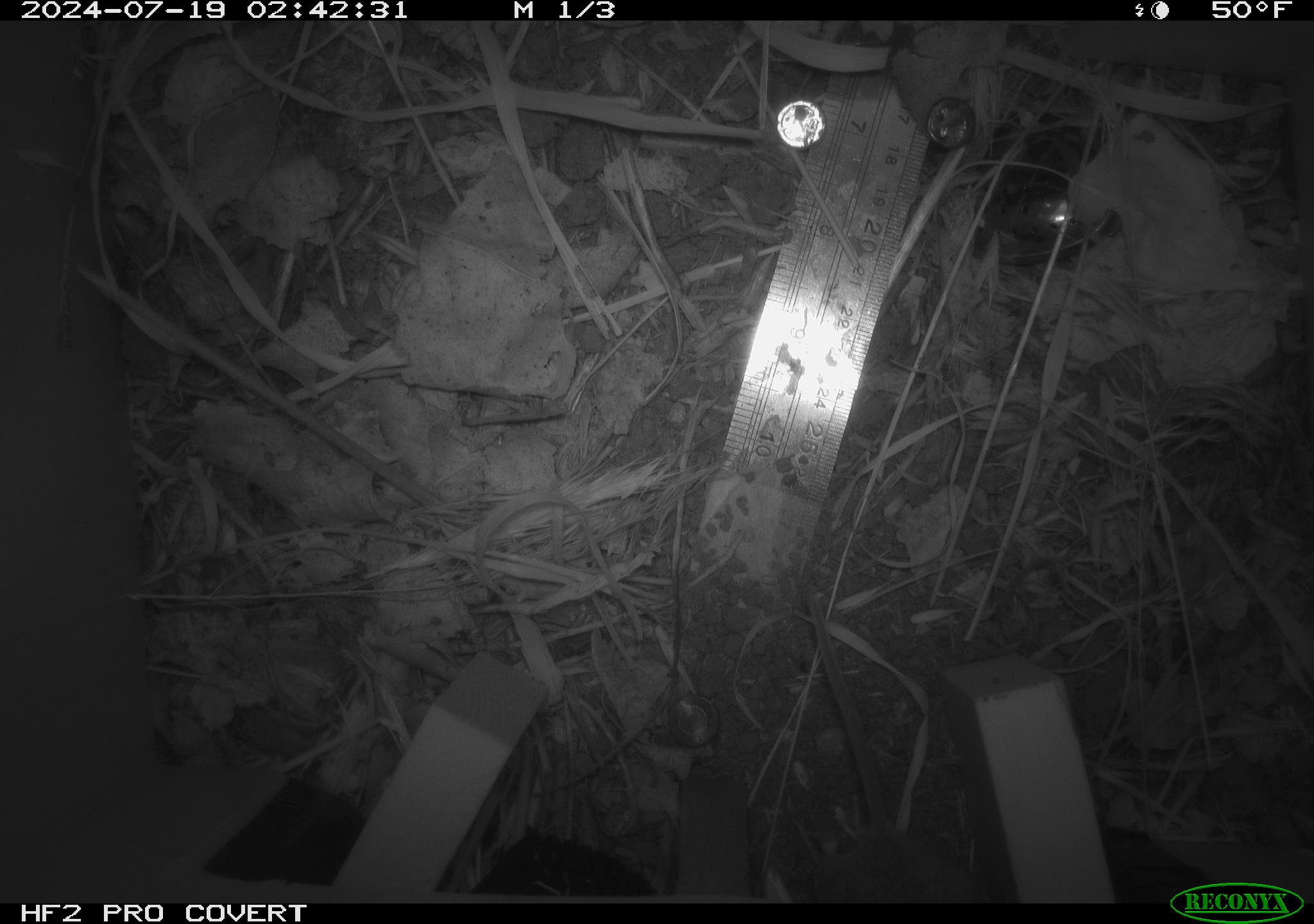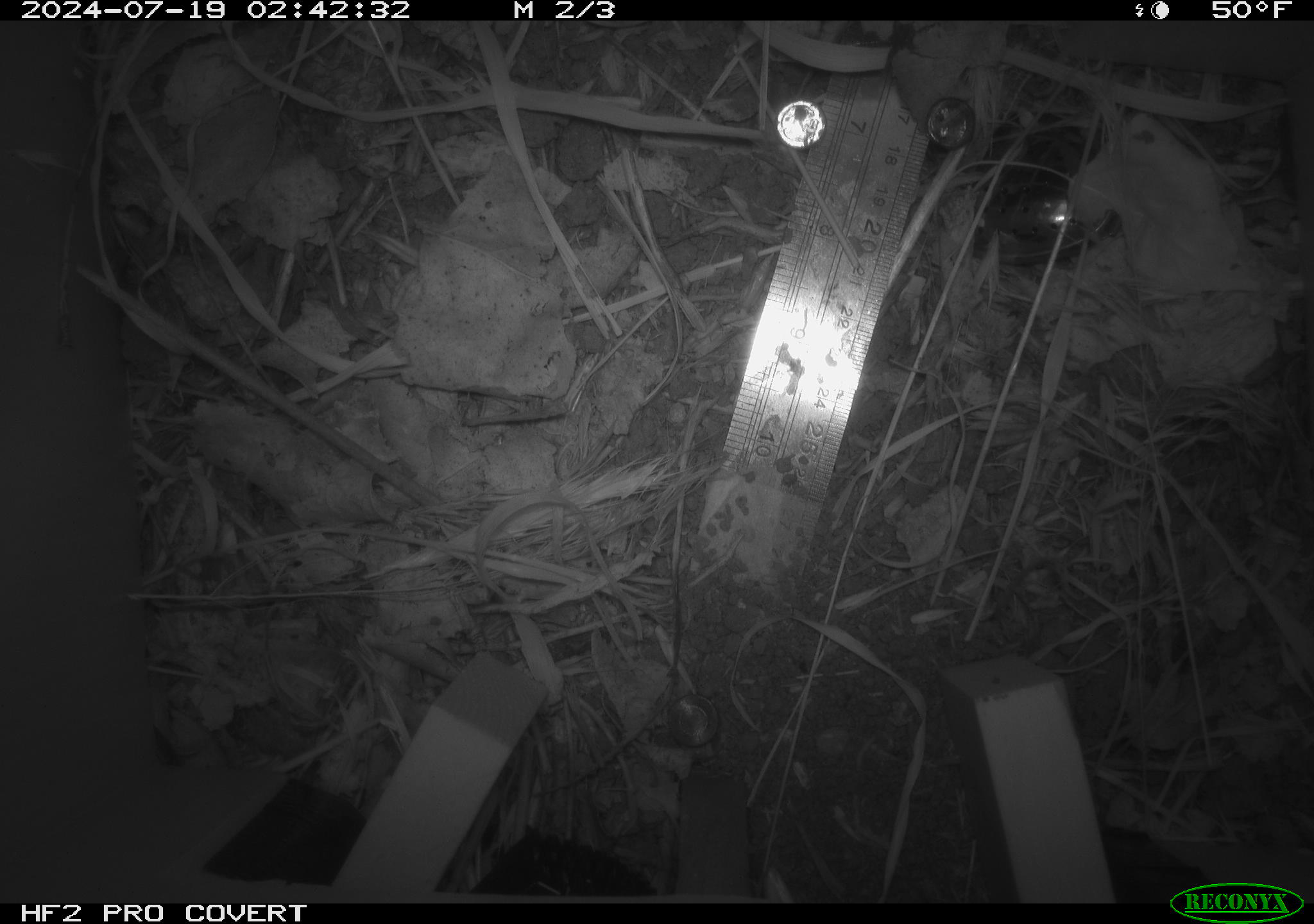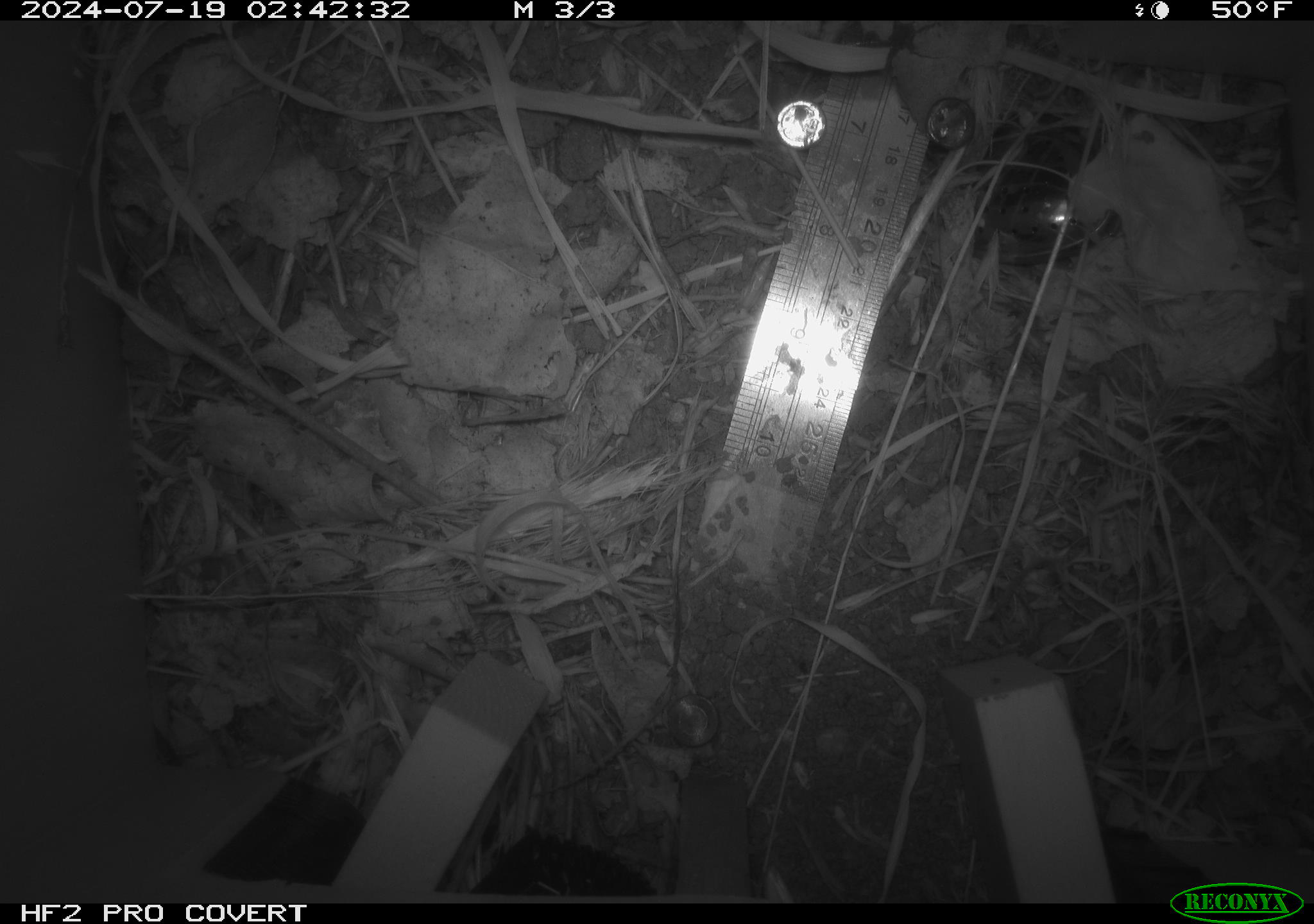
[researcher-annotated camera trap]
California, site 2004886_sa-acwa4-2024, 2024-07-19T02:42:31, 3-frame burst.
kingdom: Animalia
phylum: Chordata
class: Mammalia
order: Rodentia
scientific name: Rodentia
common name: mouse species